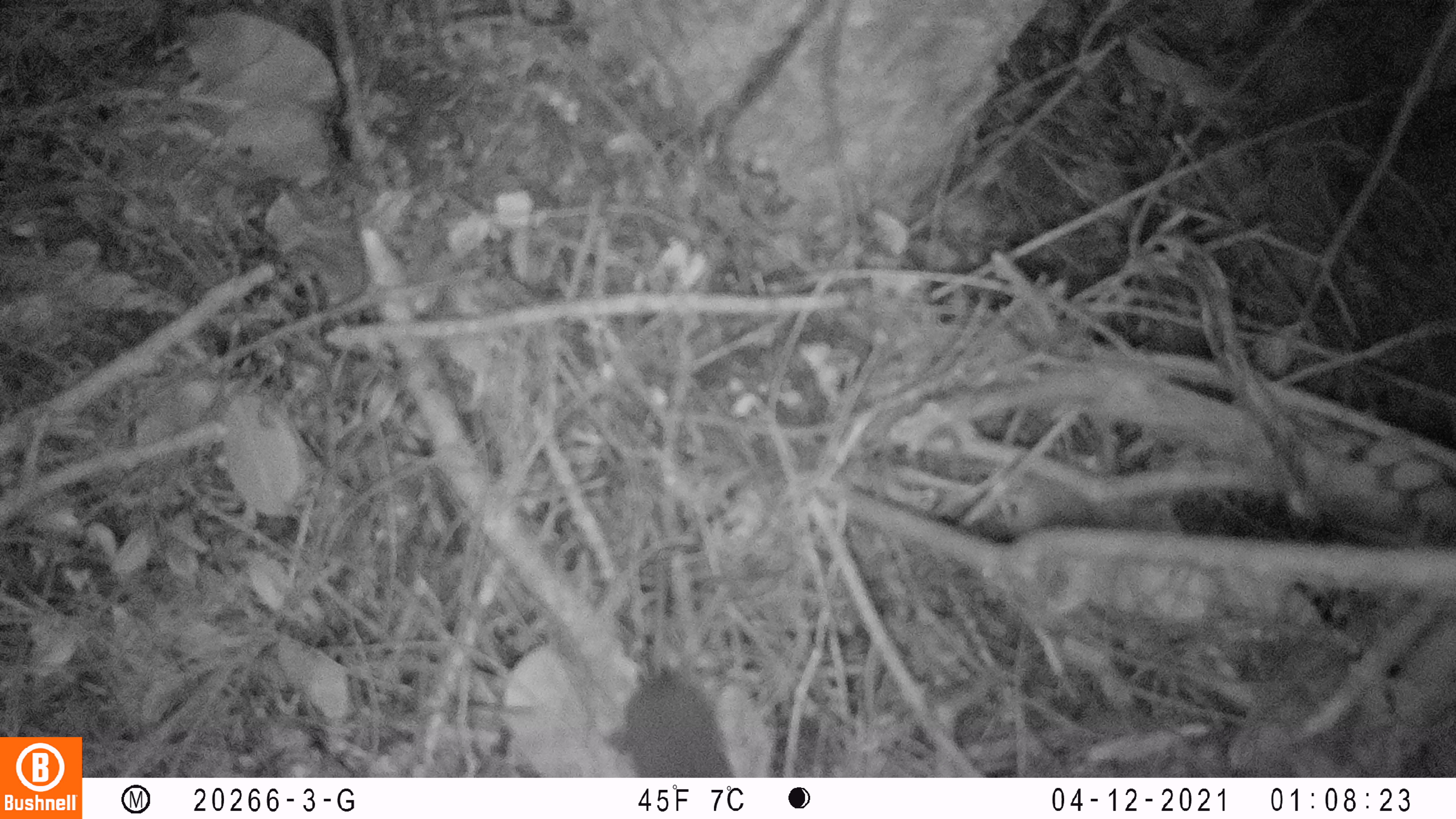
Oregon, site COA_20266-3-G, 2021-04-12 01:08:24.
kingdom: Animalia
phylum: Chordata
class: Mammalia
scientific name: Mammalia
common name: small mammal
Small mammal (Mammalia).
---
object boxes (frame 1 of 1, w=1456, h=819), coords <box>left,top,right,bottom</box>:
small mammal: <box>583,579,751,776</box>